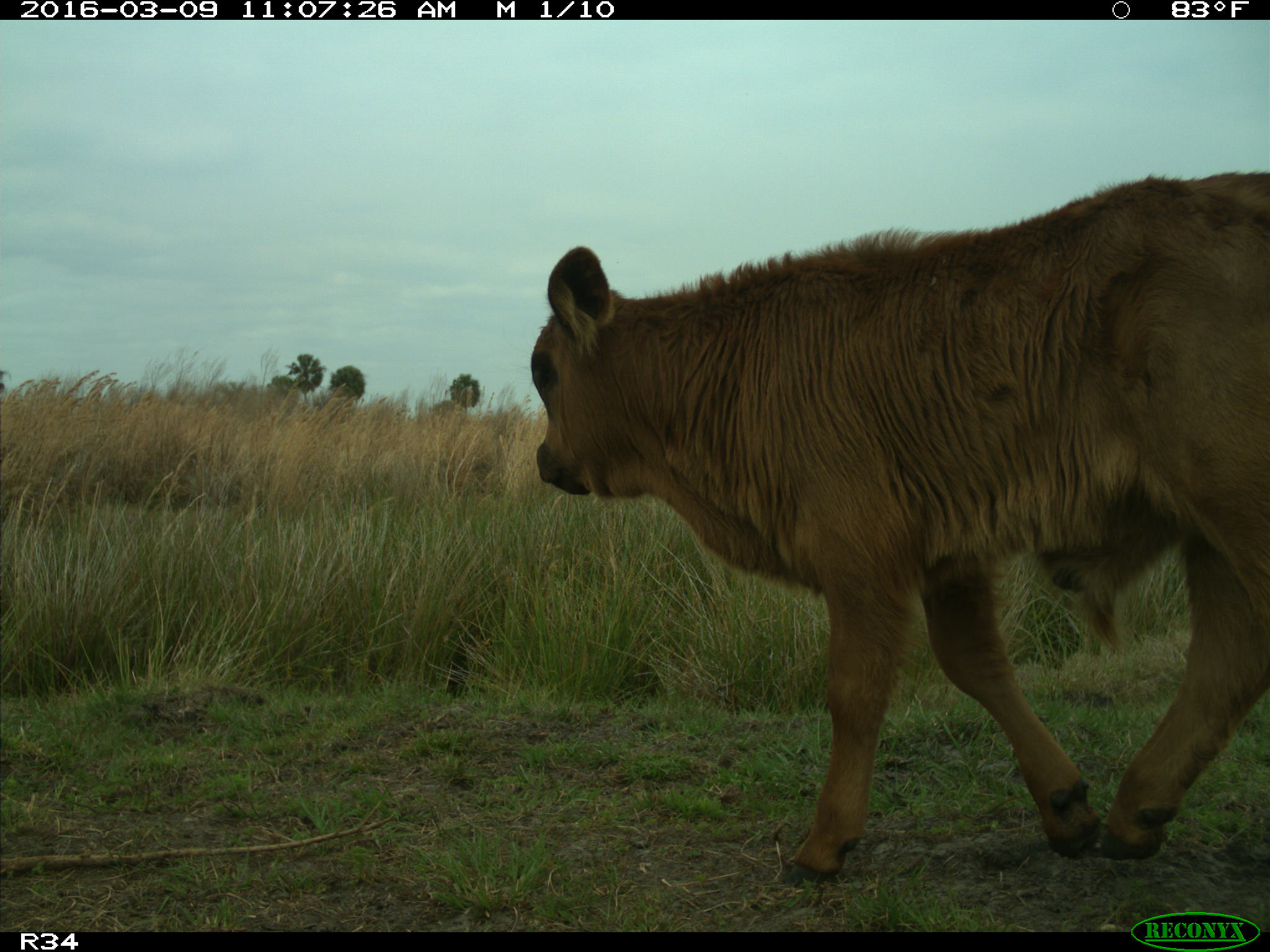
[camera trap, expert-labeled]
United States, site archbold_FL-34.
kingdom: Animalia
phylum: Chordata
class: Mammalia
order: Artiodactyla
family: Bovidae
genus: Bos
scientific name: Bos taurus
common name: domestic cow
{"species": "Bos taurus (domestic cow)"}